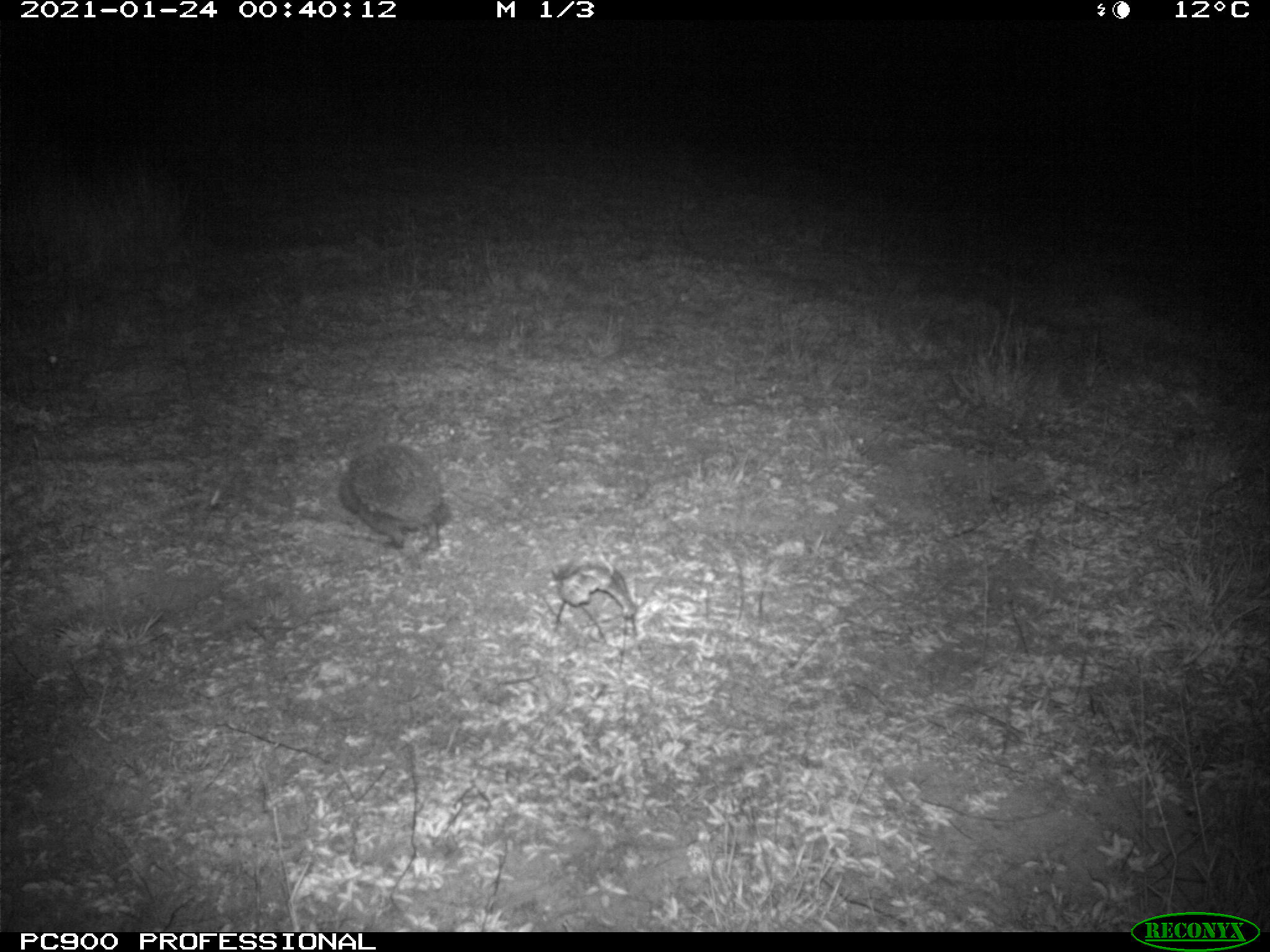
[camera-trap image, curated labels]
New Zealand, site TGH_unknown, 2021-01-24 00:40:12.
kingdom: Animalia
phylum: Chordata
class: Mammalia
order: Eulipotyphla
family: Erinaceidae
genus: Erinaceus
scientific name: Erinaceus europaeus europaeus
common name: european hedgehog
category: hedgehog